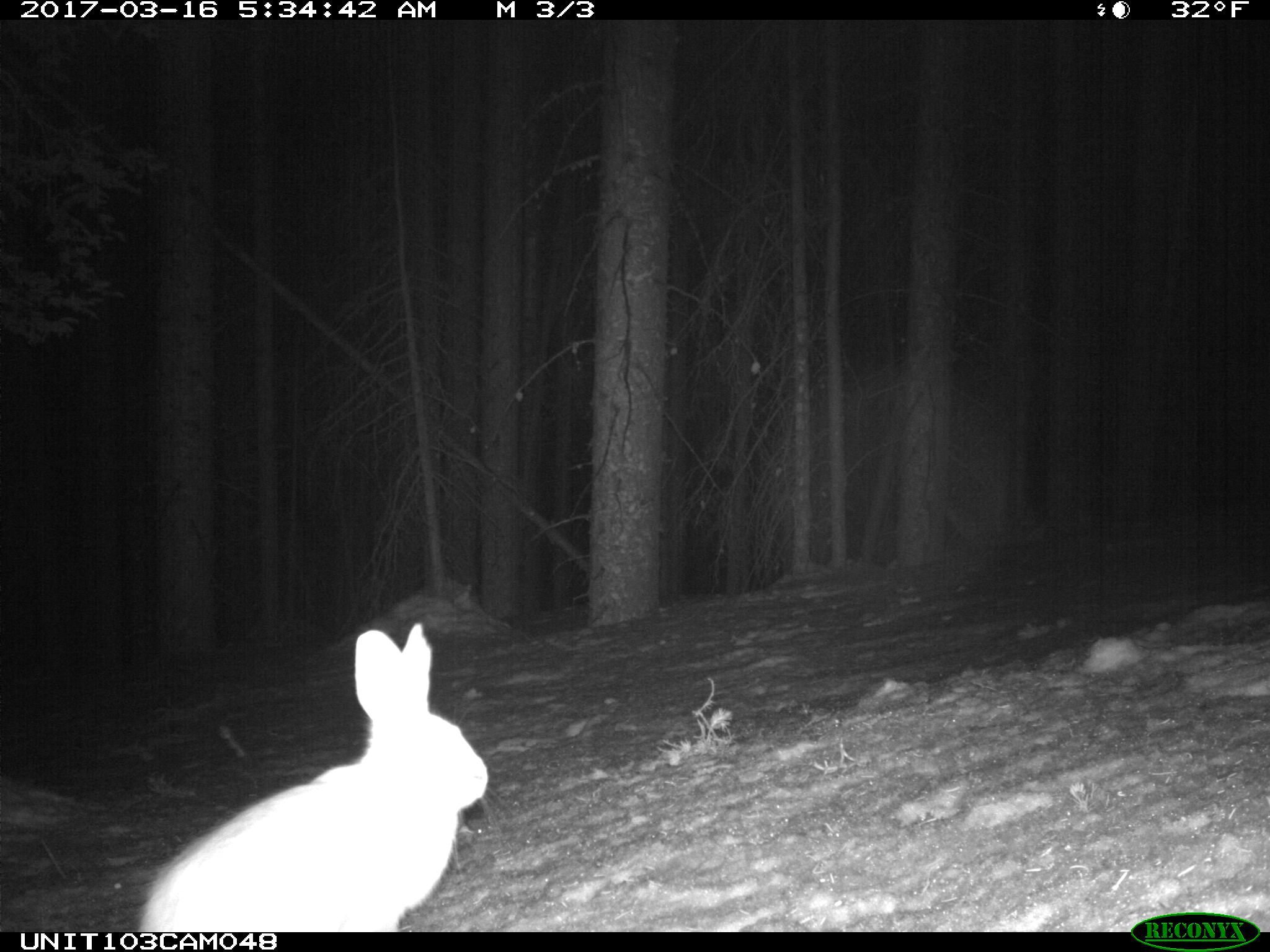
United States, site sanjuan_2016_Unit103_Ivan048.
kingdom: Animalia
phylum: Chordata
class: Mammalia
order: Lagomorpha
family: Leporidae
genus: Lepus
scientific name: Lepus americanus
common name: snowshoe hare